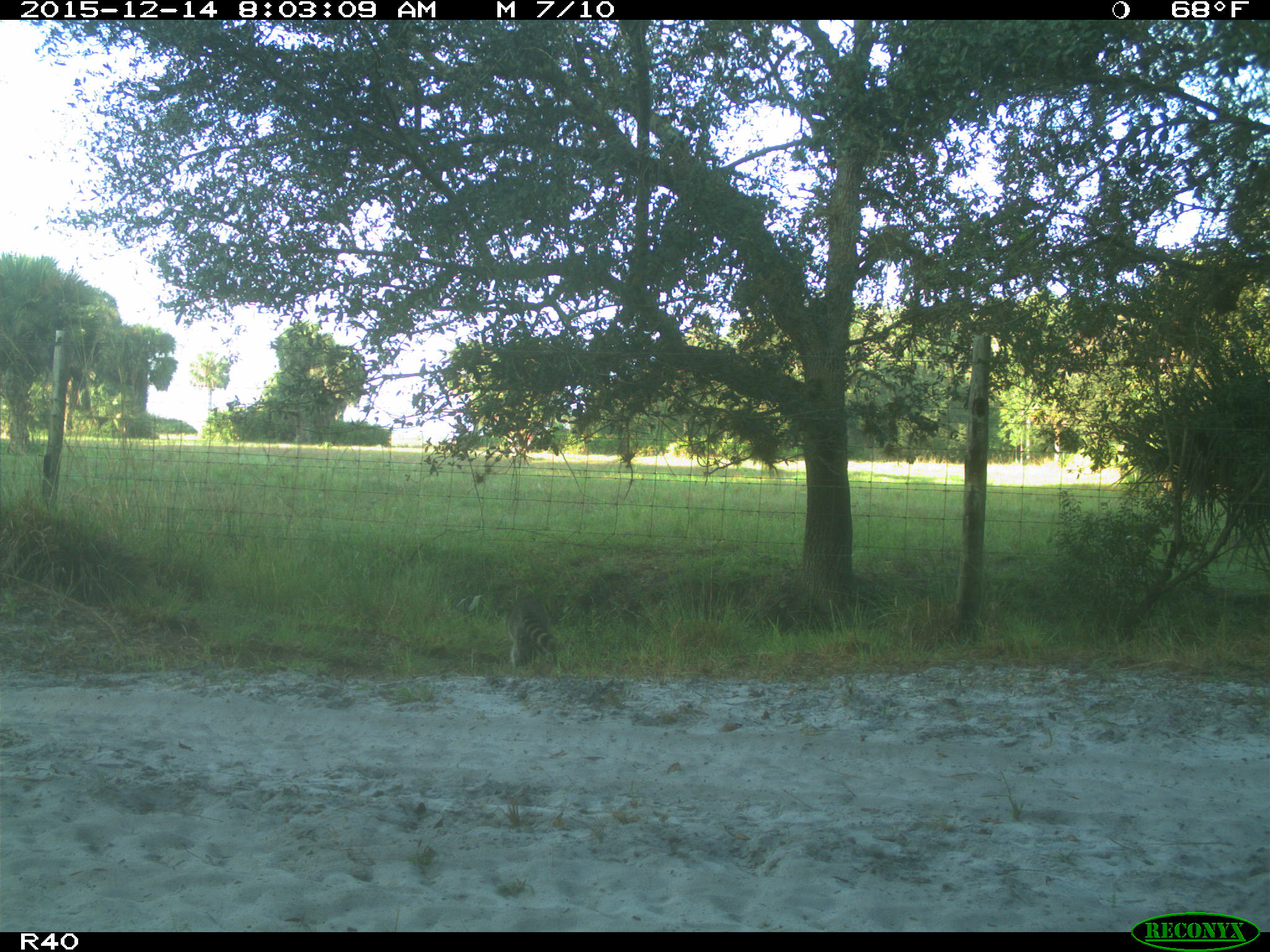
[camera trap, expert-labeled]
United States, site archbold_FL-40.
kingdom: Animalia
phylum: Chordata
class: Mammalia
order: Carnivora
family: Procyonidae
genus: Procyon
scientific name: Procyon lotor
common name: common raccoon